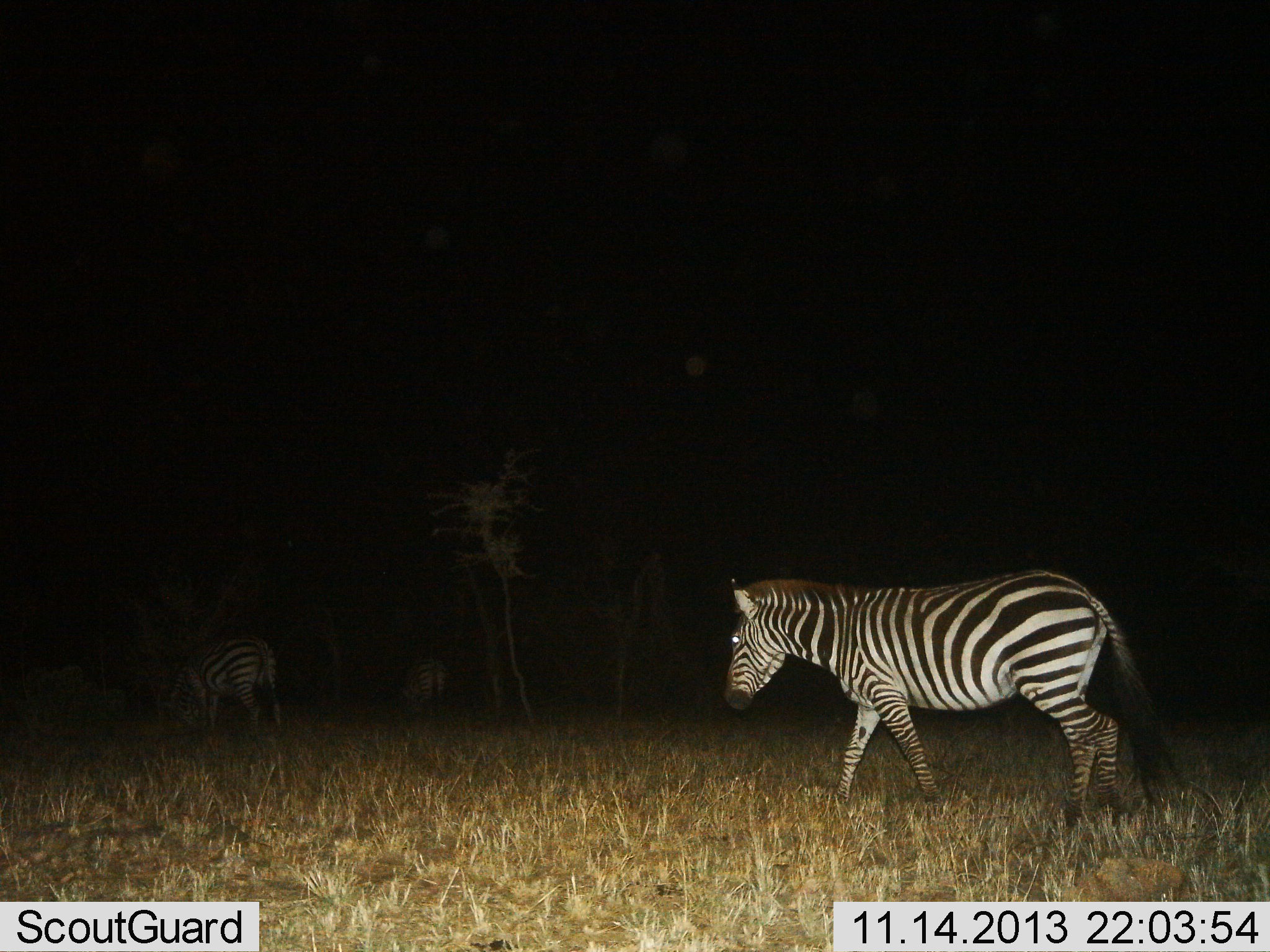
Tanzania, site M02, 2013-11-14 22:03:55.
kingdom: Animalia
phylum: Chordata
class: Mammalia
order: Perissodactyla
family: Equidae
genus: Equus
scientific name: Equus quagga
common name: plains zebra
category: zebra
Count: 3.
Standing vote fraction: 33%.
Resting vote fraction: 0%.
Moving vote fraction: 89%.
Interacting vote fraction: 0%.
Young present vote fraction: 0%.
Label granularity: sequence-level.